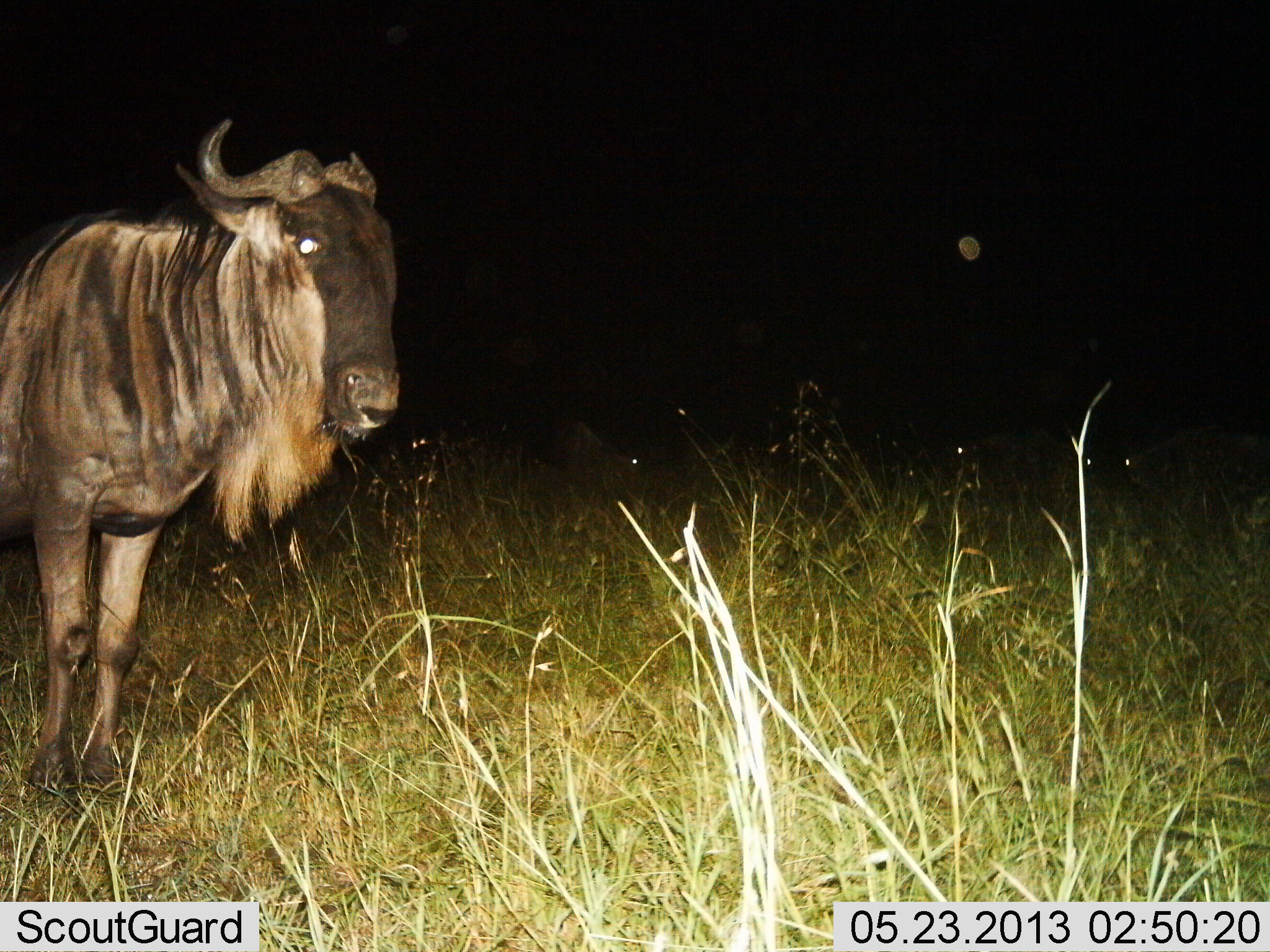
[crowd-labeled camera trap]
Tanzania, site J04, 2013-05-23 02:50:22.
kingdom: Animalia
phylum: Chordata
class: Mammalia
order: Artiodactyla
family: Bovidae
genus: Connochaetes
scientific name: Connochaetes taurinus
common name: blue wildebeest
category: wildebeest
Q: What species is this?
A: Wildebeest (blue wildebeest) (Connochaetes taurinus).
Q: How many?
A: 1.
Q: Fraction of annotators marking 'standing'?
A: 100%.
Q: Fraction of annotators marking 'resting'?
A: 10%.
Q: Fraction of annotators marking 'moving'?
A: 0%.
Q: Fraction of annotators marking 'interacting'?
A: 0%.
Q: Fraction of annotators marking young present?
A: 0%.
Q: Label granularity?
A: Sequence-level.